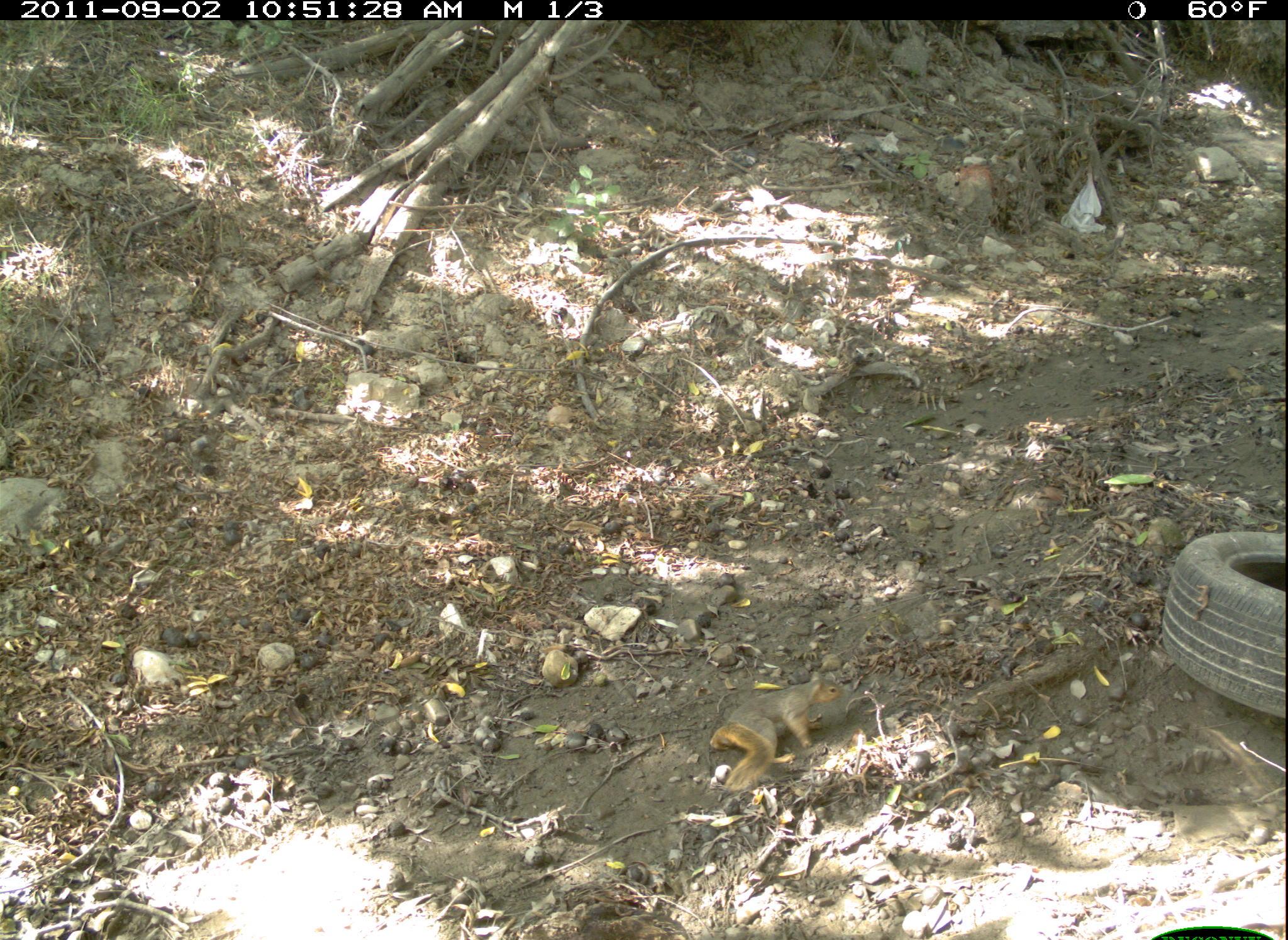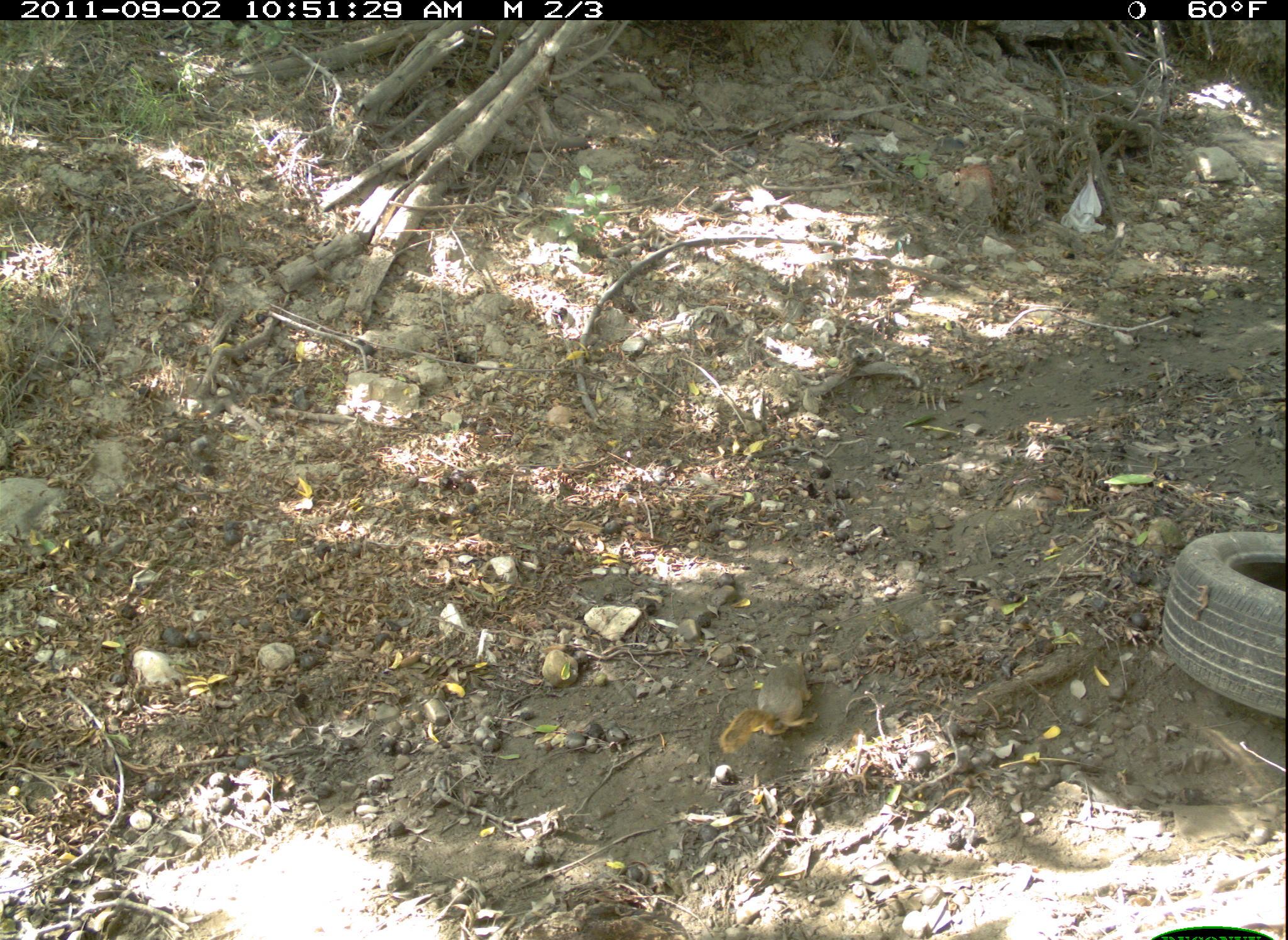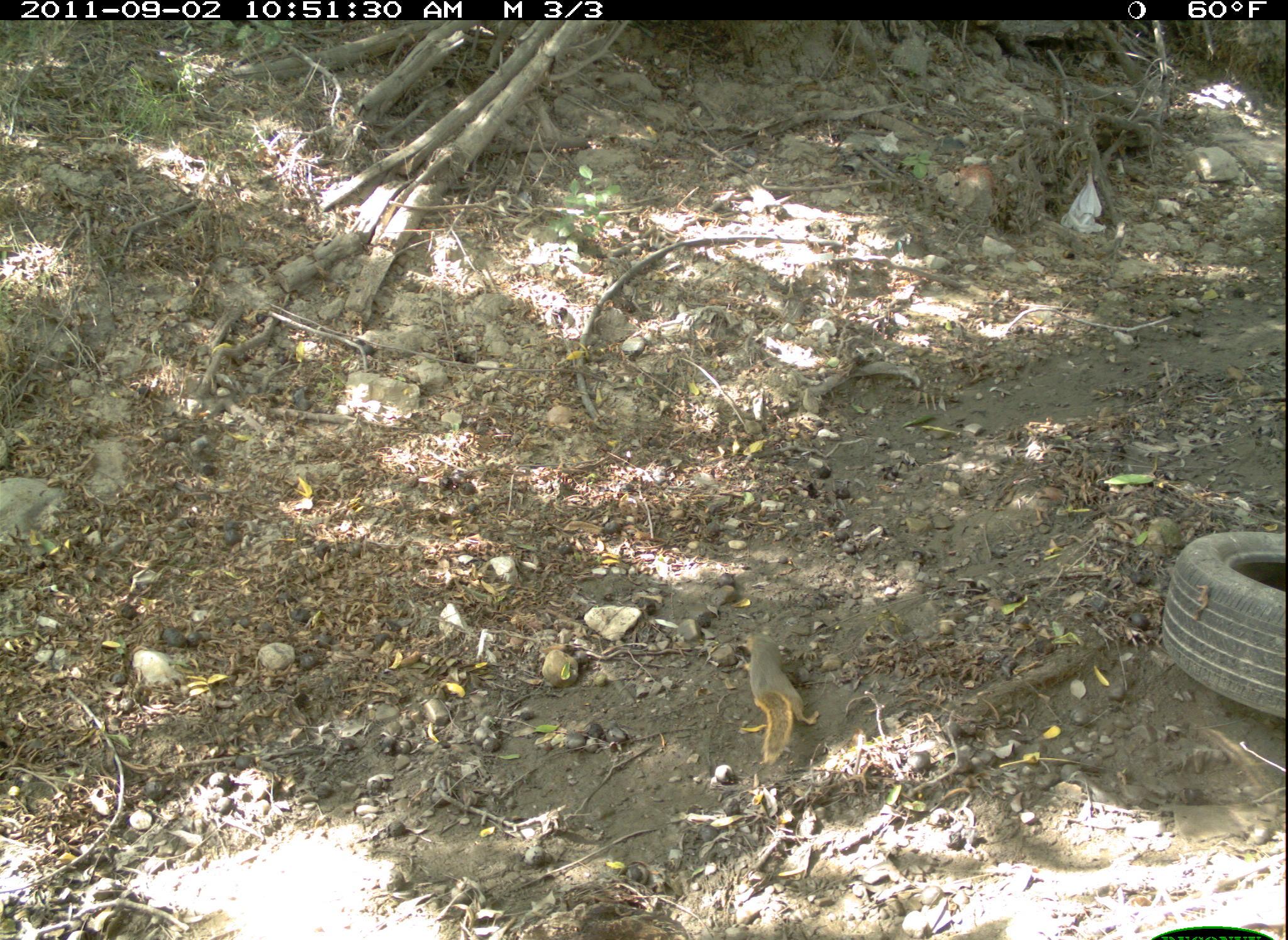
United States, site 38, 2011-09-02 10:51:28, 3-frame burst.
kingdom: Animalia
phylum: Chordata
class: Mammalia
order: Rodentia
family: Sciuridae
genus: Sciurus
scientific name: Sciurus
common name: squirrel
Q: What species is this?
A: Squirrel (Sciurus).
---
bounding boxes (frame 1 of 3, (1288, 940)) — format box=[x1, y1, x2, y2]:
squirrel: box=[702, 666, 848, 790]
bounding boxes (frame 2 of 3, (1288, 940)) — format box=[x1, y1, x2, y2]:
squirrel: box=[710, 631, 826, 760]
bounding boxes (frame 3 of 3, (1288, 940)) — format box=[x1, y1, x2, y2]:
squirrel: box=[730, 619, 825, 771]